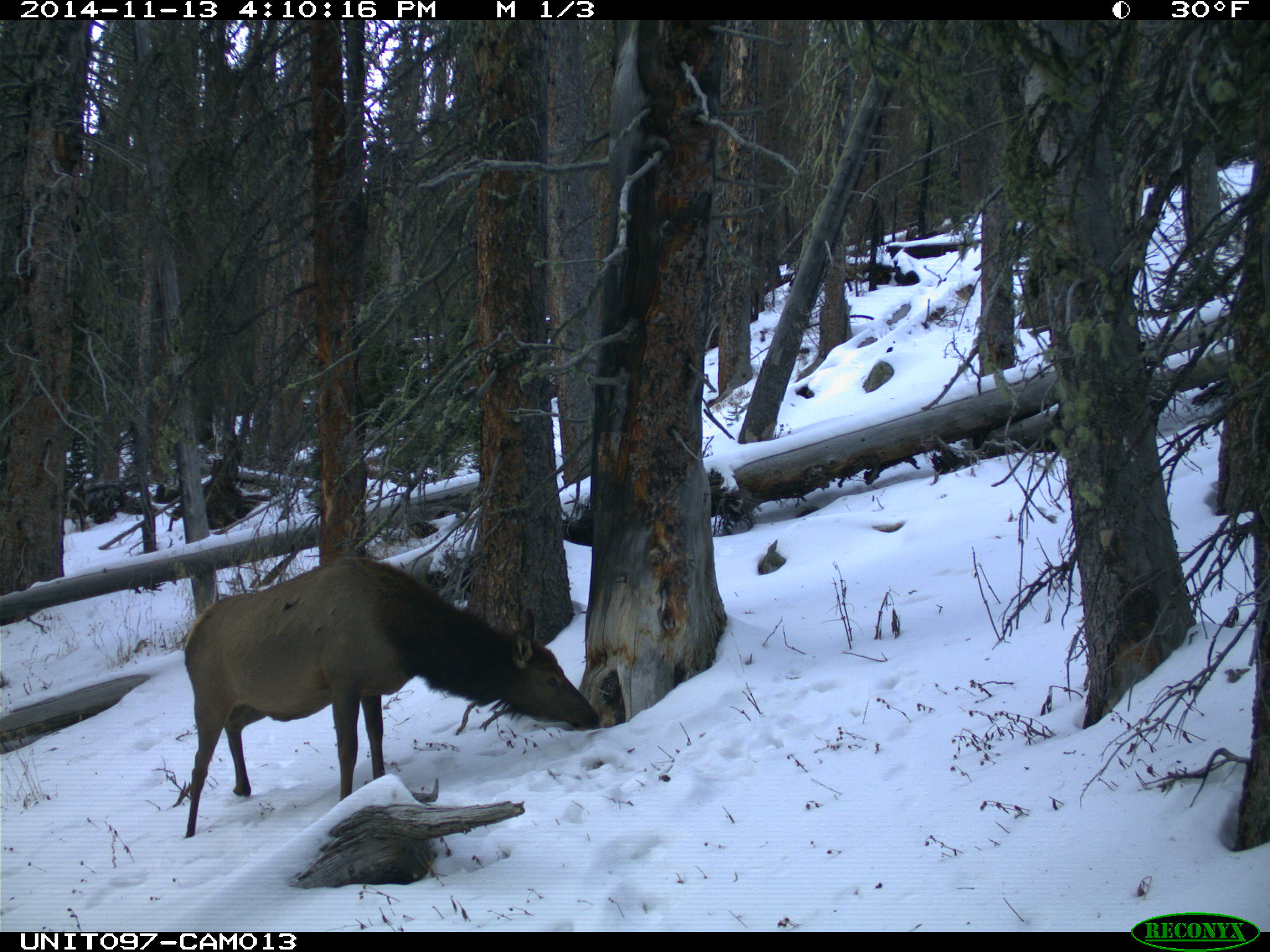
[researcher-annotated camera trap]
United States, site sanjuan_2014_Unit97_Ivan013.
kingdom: Animalia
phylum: Chordata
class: Mammalia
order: Artiodactyla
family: Cervidae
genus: Cervus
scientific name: Cervus elaphus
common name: red deer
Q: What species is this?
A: Cervus elaphus (red deer).